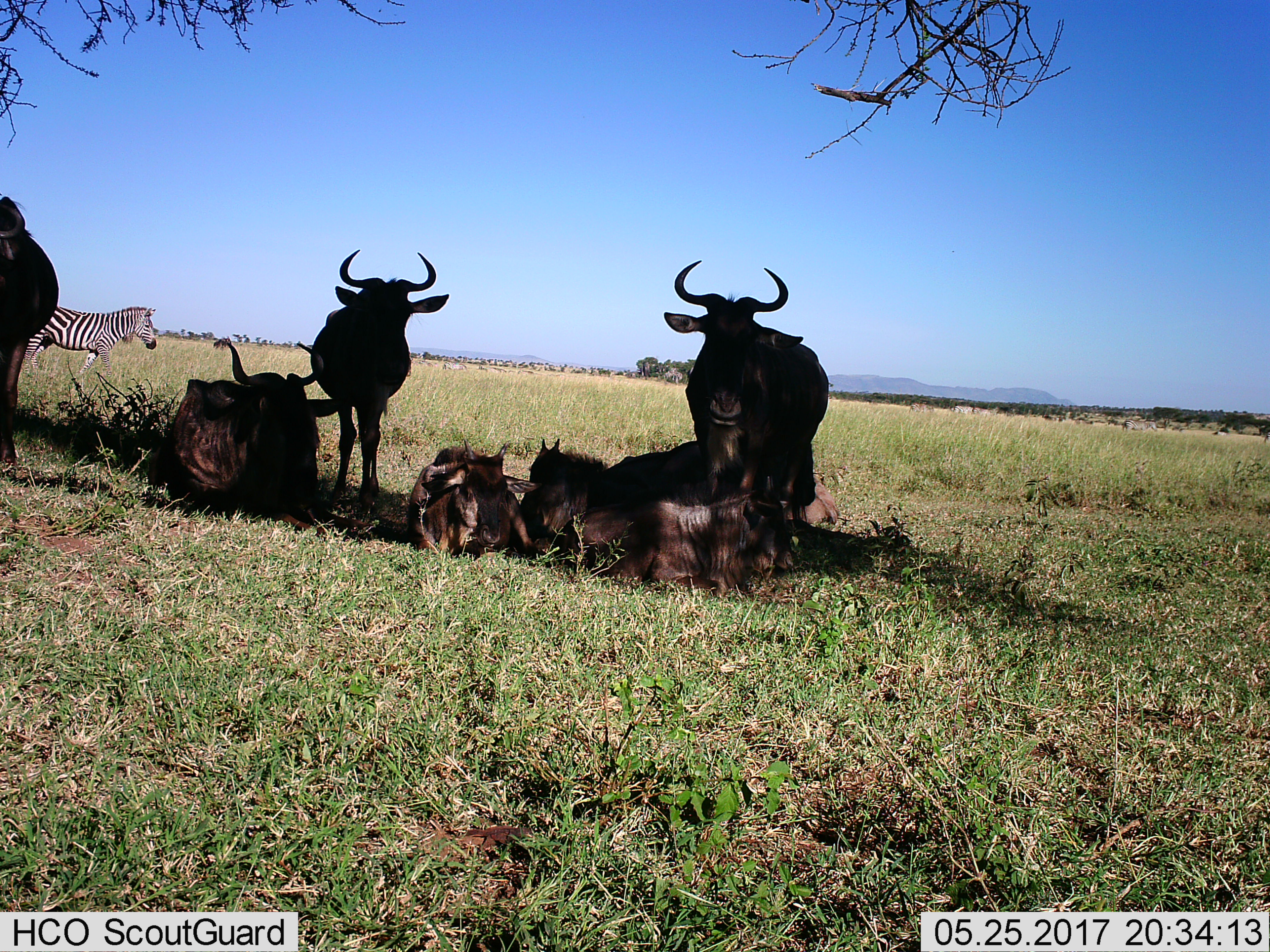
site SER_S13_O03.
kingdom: Animalia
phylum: Chordata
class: Mammalia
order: Artiodactyla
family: Bovidae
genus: Connochaetes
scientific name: Connochaetes taurinus taurinus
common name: blue wildebeest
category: wildebeestblue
Wildebeestblue (blue wildebeest) (Connochaetes taurinus taurinus), count 8. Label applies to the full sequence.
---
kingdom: Animalia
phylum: Chordata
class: Mammalia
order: Perissodactyla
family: Equidae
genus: Equus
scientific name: Equus quagga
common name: plains zebra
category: zebraplains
Zebraplains (plains zebra) (Equus quagga), count 6. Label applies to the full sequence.